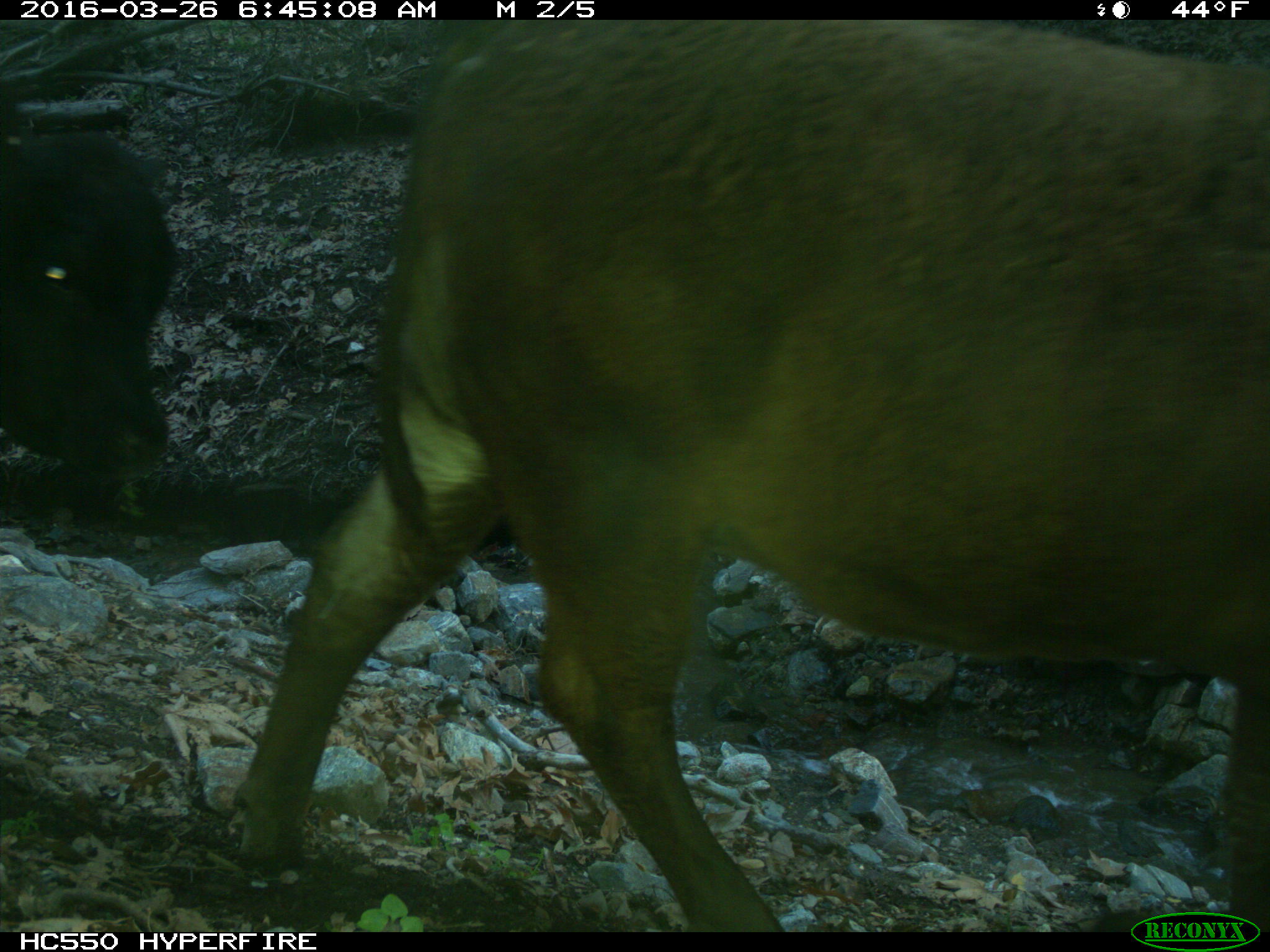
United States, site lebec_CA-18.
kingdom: Animalia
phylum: Chordata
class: Mammalia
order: Artiodactyla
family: Bovidae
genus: Bos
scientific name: Bos taurus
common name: domestic cow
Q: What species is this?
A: Bos taurus (domestic cow).